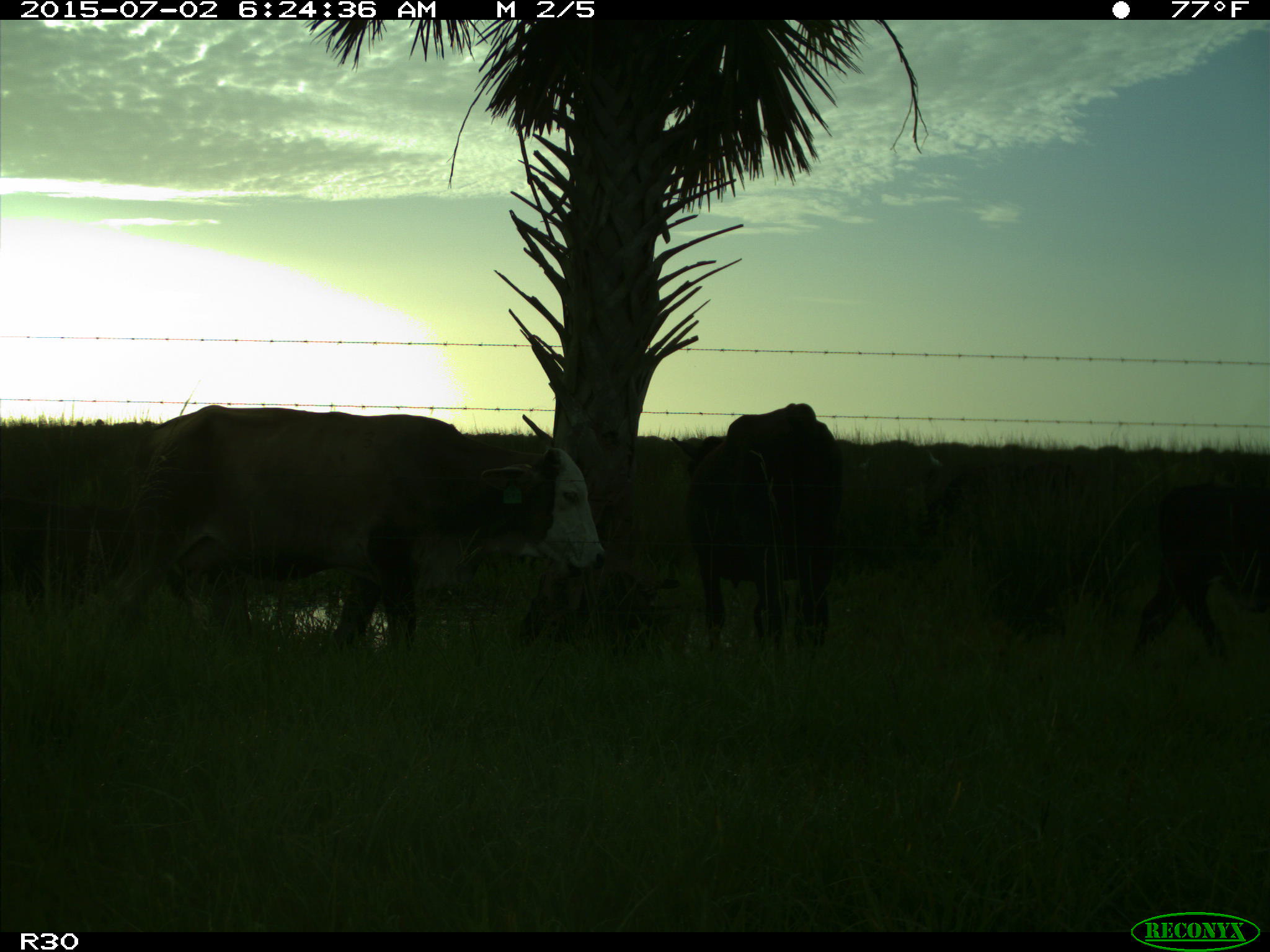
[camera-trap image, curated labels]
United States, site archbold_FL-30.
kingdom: Animalia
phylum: Chordata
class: Mammalia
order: Artiodactyla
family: Bovidae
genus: Bos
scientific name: Bos taurus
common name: domestic cow